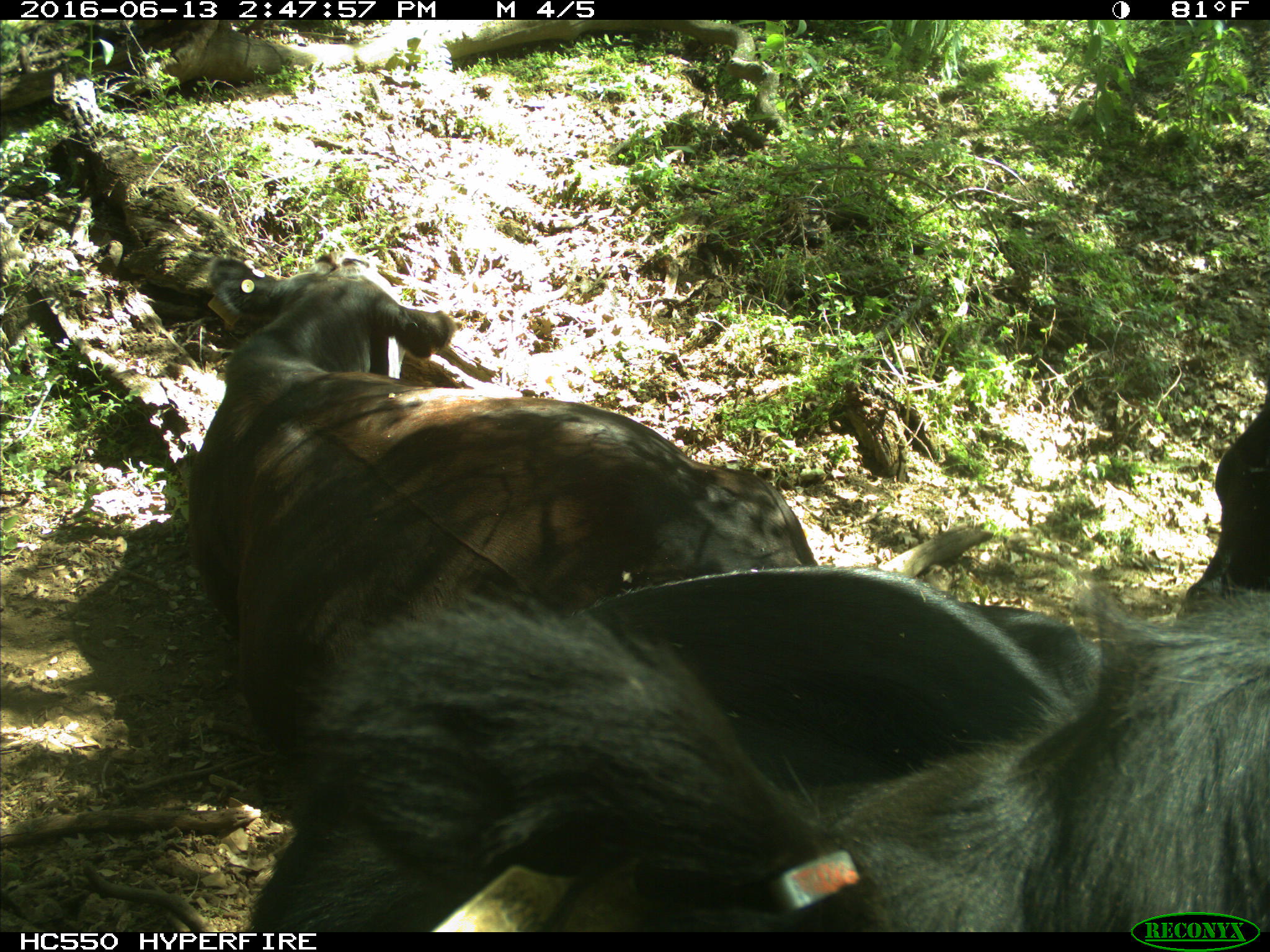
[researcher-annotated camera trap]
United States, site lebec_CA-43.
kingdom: Animalia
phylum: Chordata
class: Mammalia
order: Artiodactyla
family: Bovidae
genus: Bos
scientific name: Bos taurus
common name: domestic cow